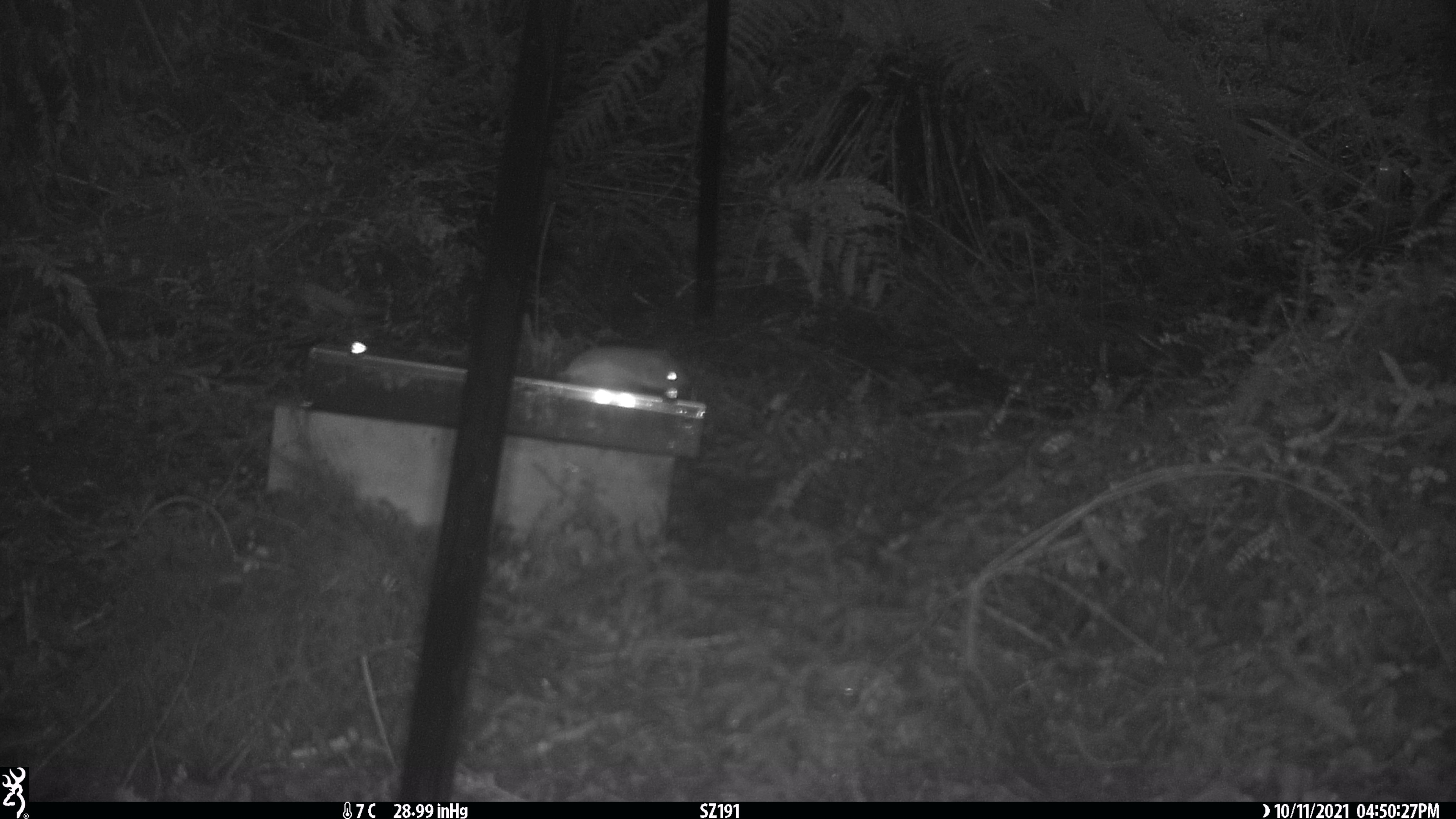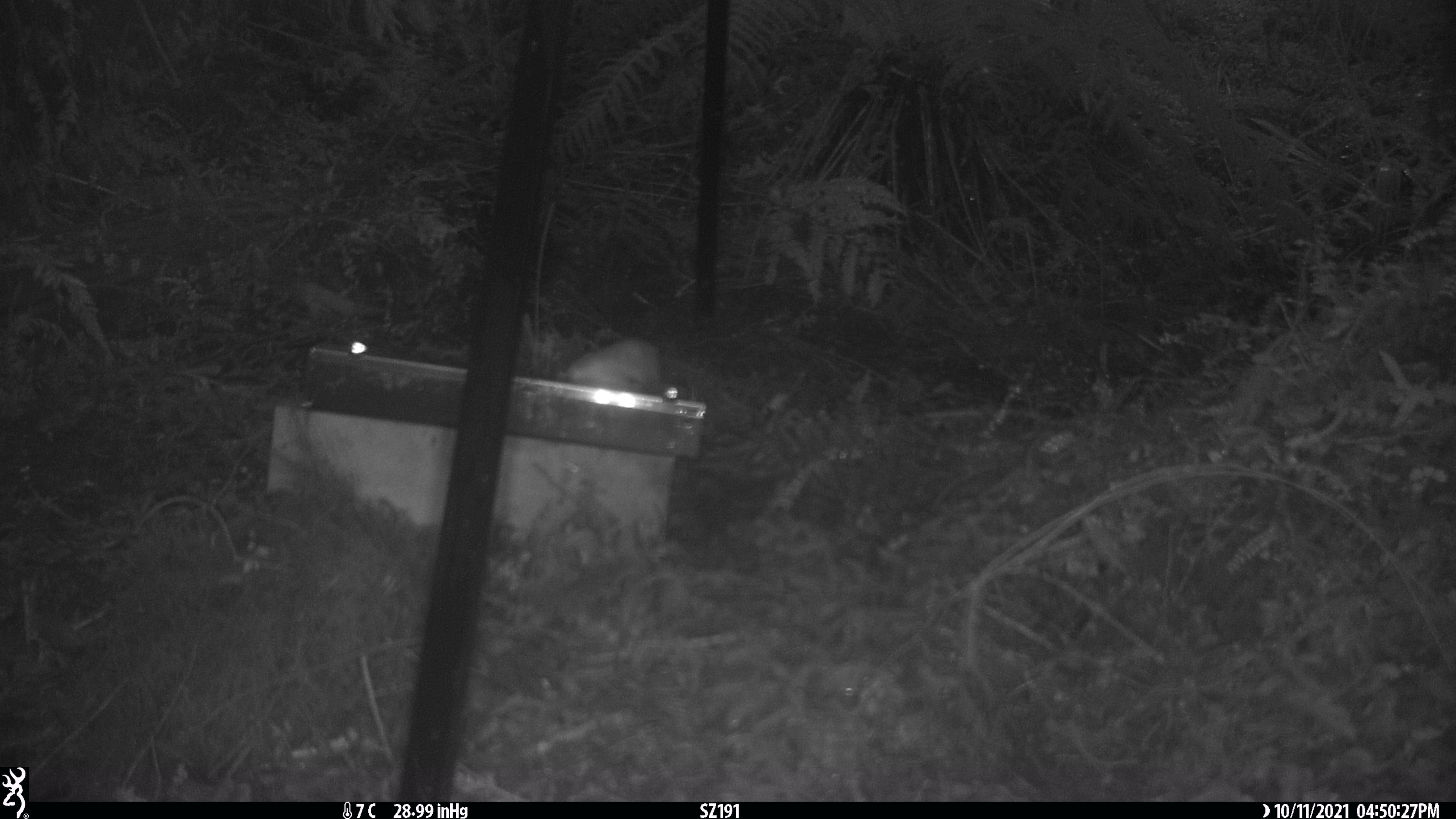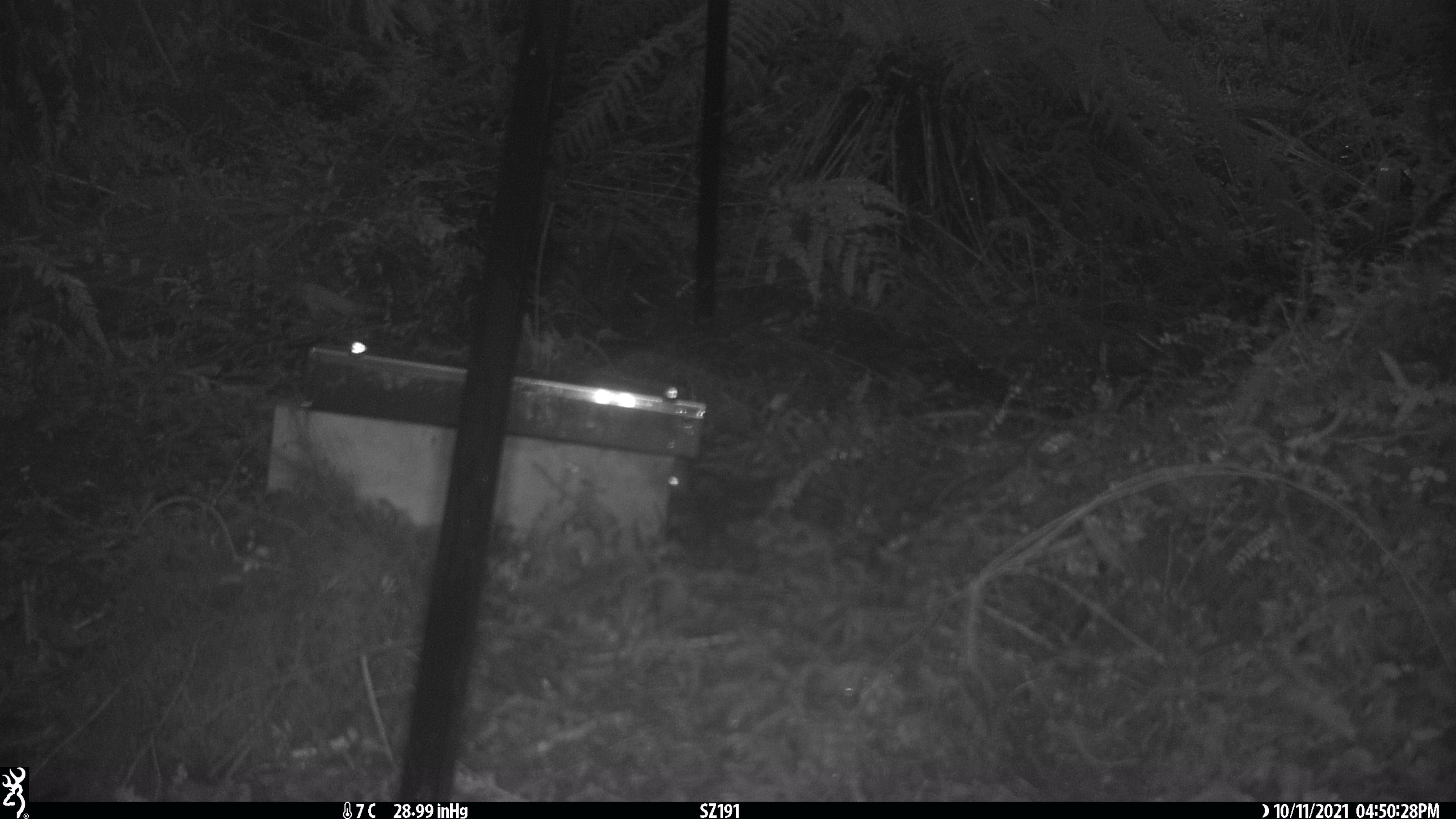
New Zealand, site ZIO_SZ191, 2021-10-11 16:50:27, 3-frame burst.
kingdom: Animalia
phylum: Chordata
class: Mammalia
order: Carnivora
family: Mustelidae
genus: Mustela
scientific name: Mustela erminea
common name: stoat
Stoat (Mustela erminea).